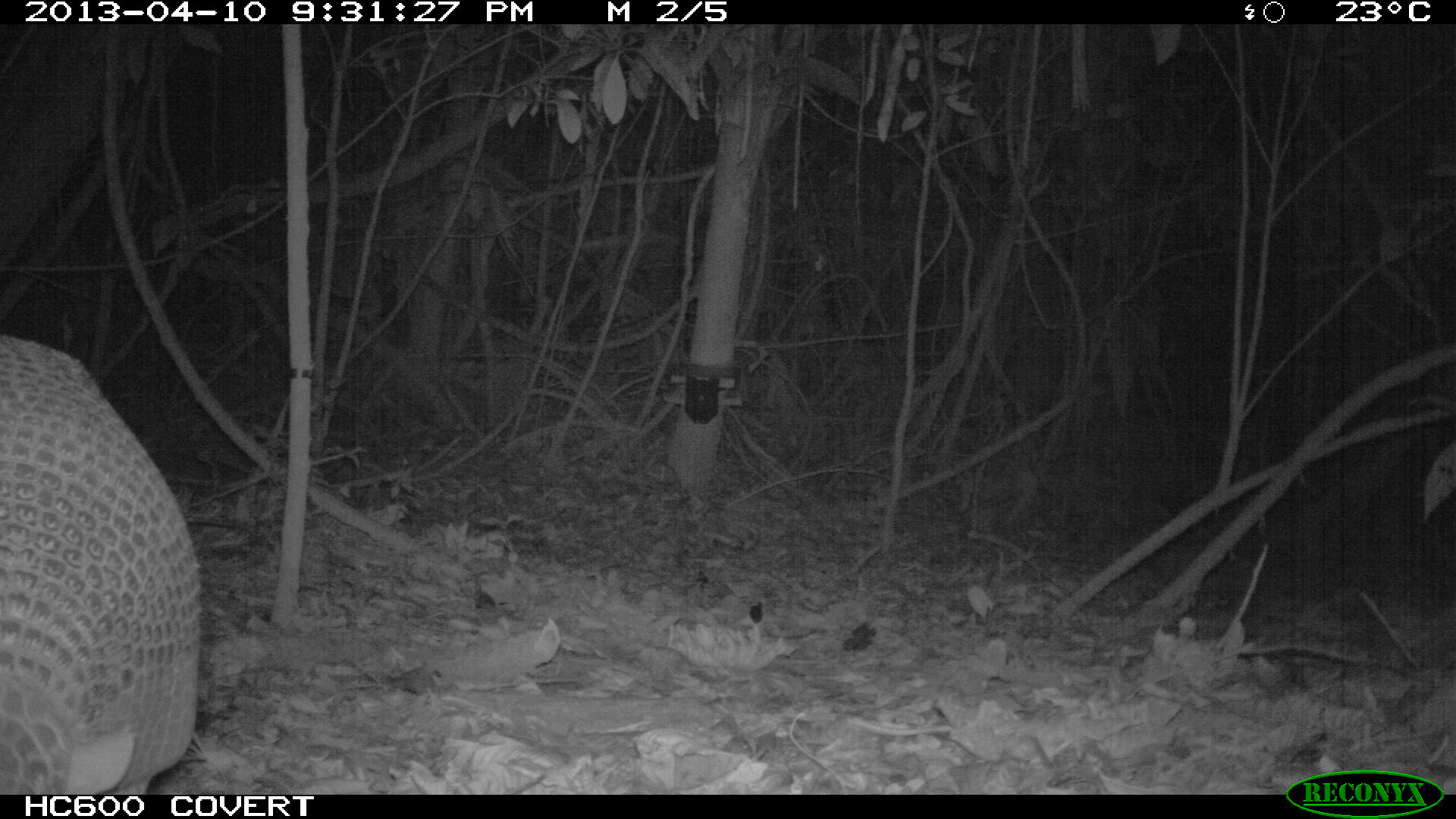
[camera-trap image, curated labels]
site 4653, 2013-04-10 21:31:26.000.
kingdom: Animalia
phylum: Chordata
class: Mammalia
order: Cingulata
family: Chlamyphoridae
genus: Priodontes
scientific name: Priodontes maximus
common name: giant armadillo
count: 1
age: adult